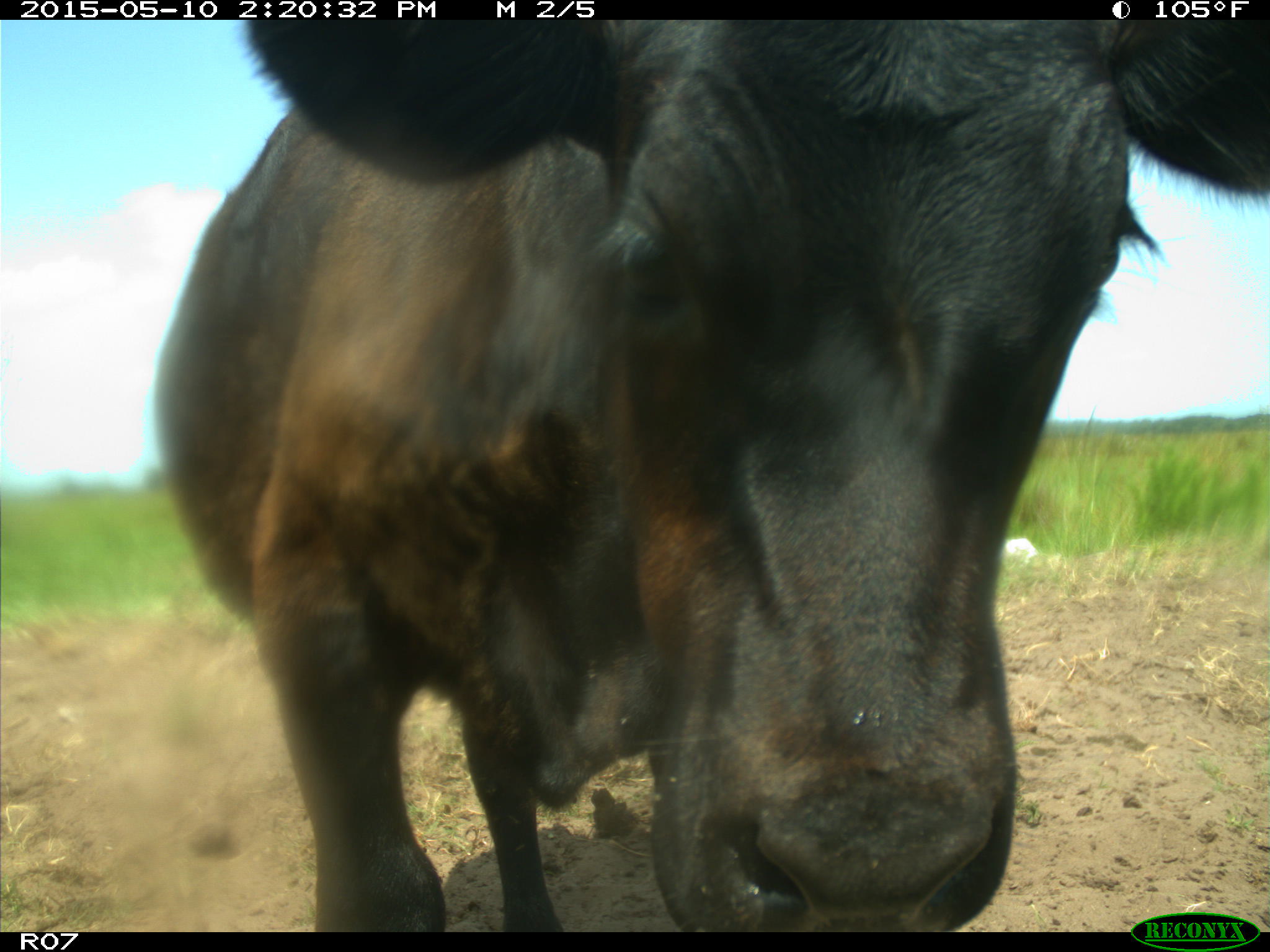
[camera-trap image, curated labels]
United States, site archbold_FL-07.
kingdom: Animalia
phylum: Chordata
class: Mammalia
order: Artiodactyla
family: Bovidae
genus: Bos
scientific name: Bos taurus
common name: domestic cow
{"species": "Bos taurus (domestic cow)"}